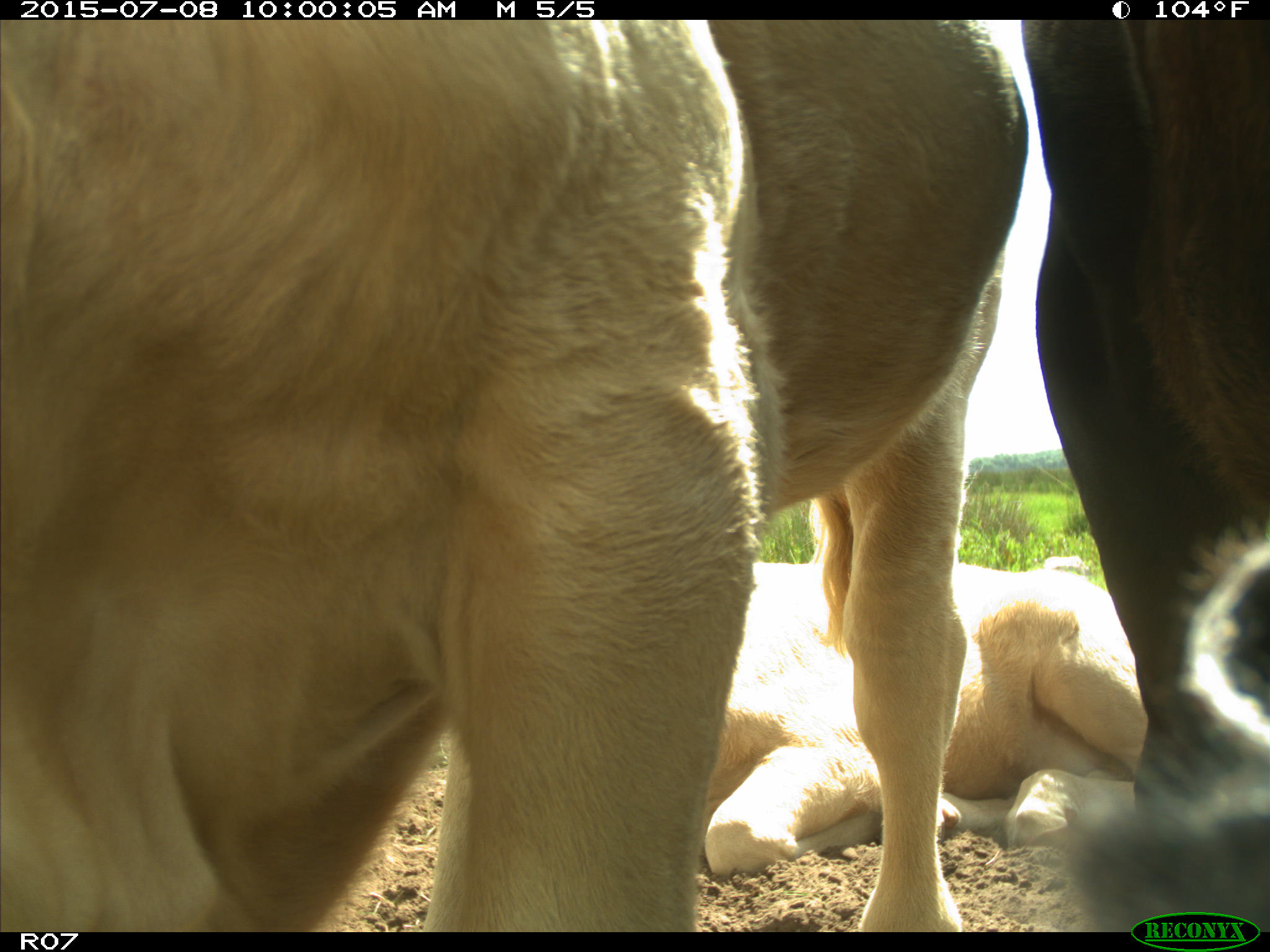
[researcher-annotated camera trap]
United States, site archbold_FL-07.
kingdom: Animalia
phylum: Chordata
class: Mammalia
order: Artiodactyla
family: Bovidae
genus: Bos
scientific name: Bos taurus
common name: domestic cow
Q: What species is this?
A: Bos taurus (domestic cow).